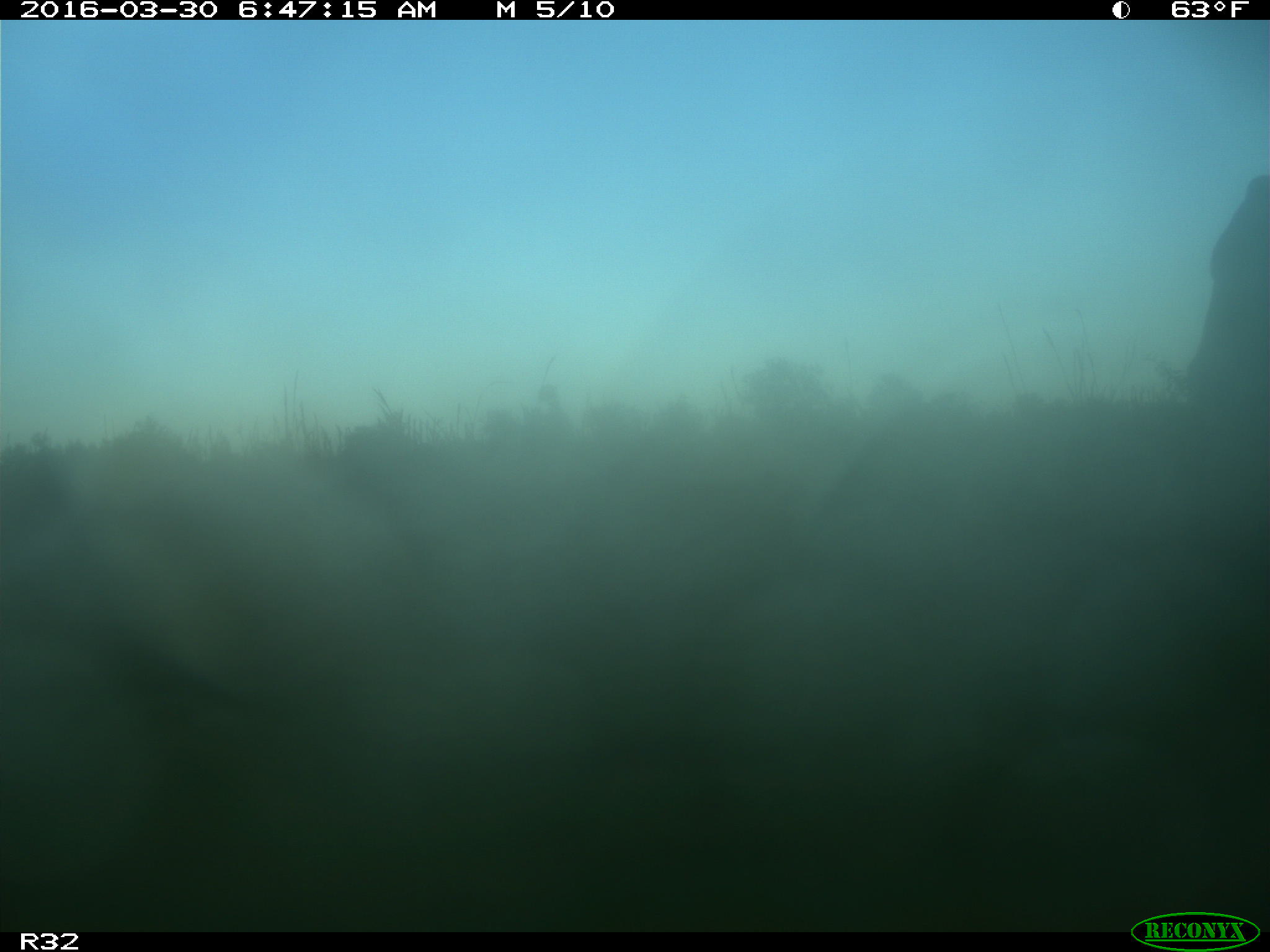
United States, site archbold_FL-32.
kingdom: Animalia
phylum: Chordata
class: Mammalia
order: Artiodactyla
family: Bovidae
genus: Bos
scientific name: Bos taurus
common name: domestic cow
Bos taurus (domestic cow).